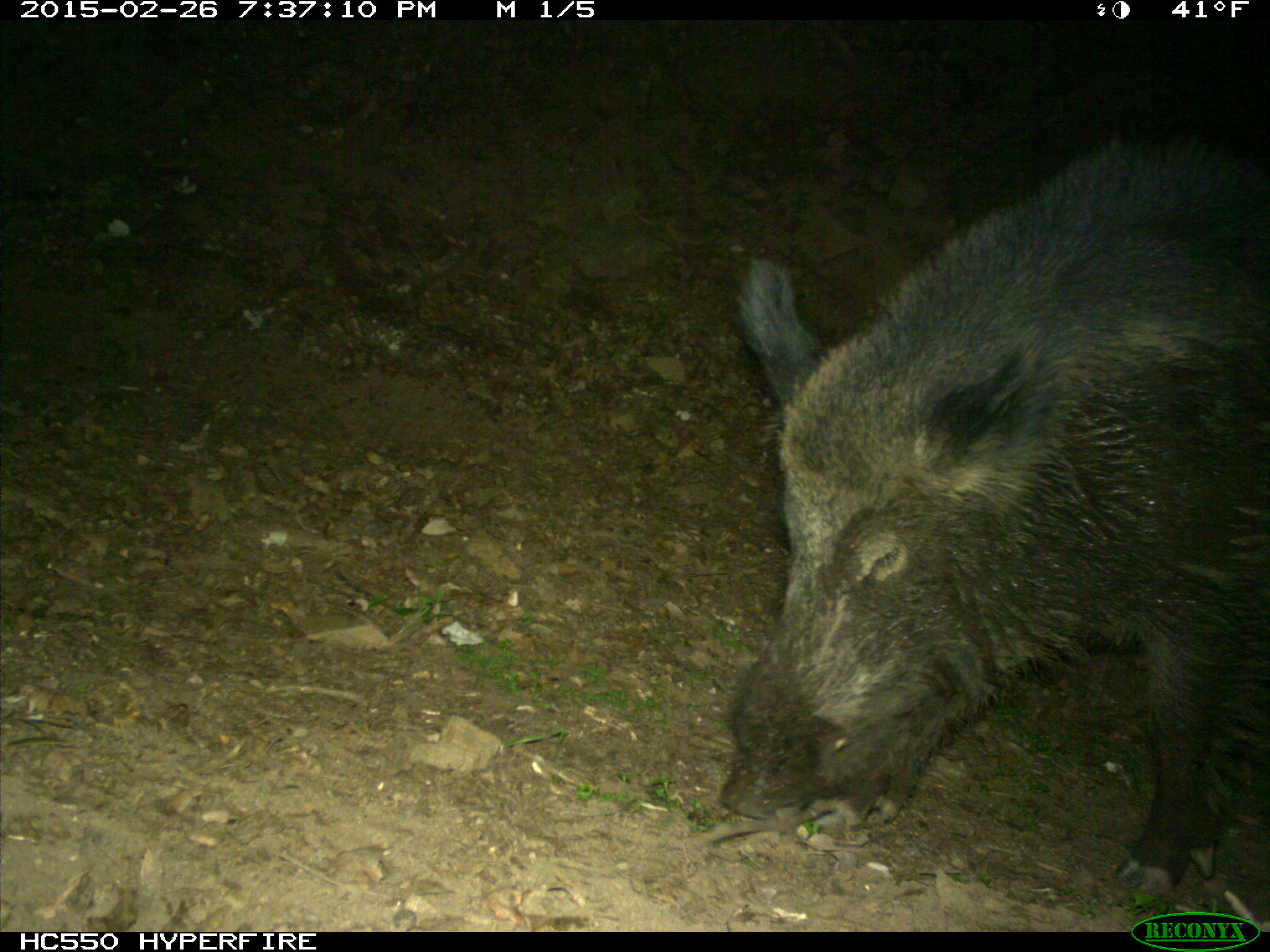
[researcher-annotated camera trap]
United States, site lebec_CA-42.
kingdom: Animalia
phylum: Chordata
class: Mammalia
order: Artiodactyla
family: Suidae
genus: Sus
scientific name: Sus scrofa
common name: wild boar